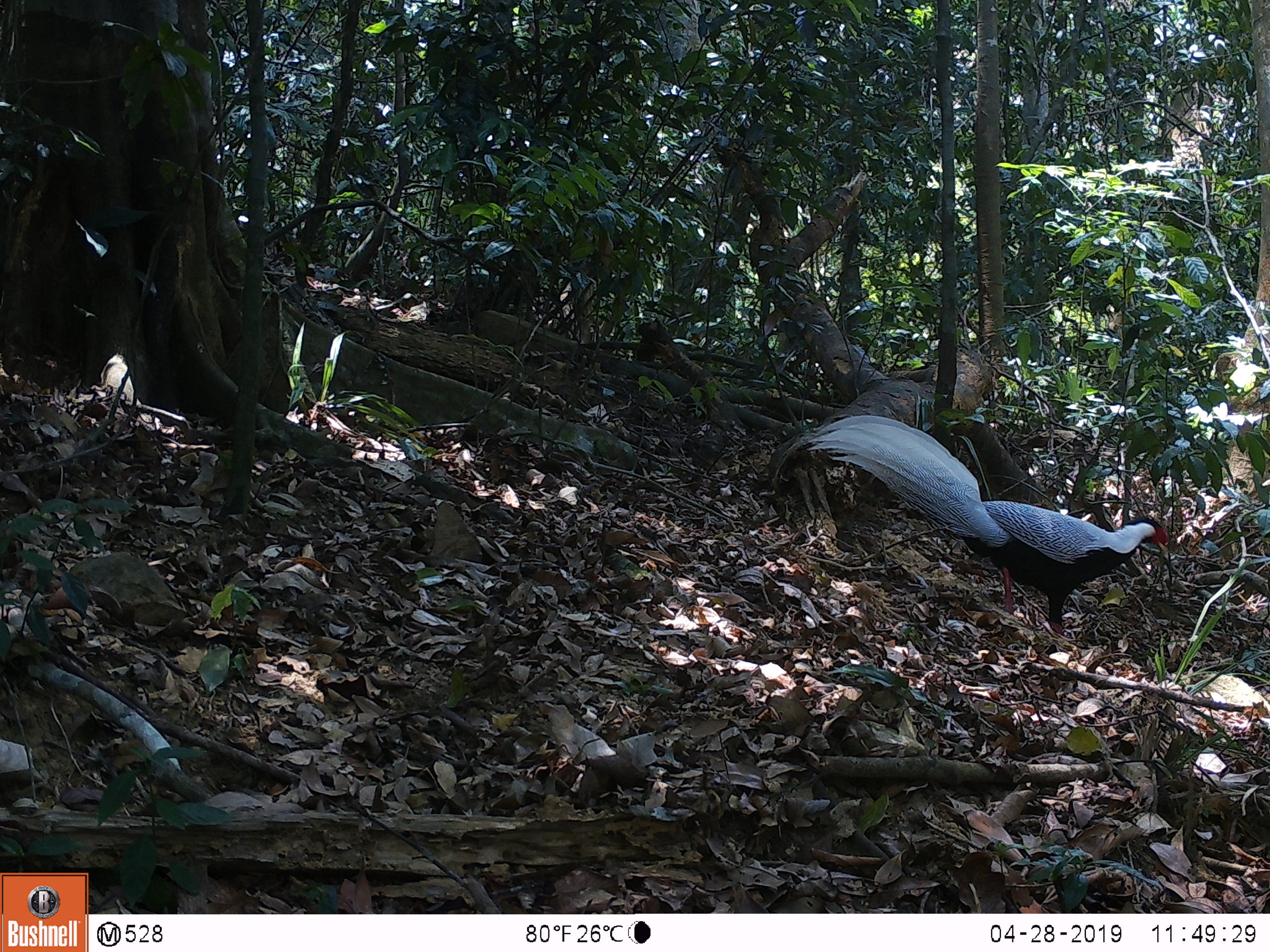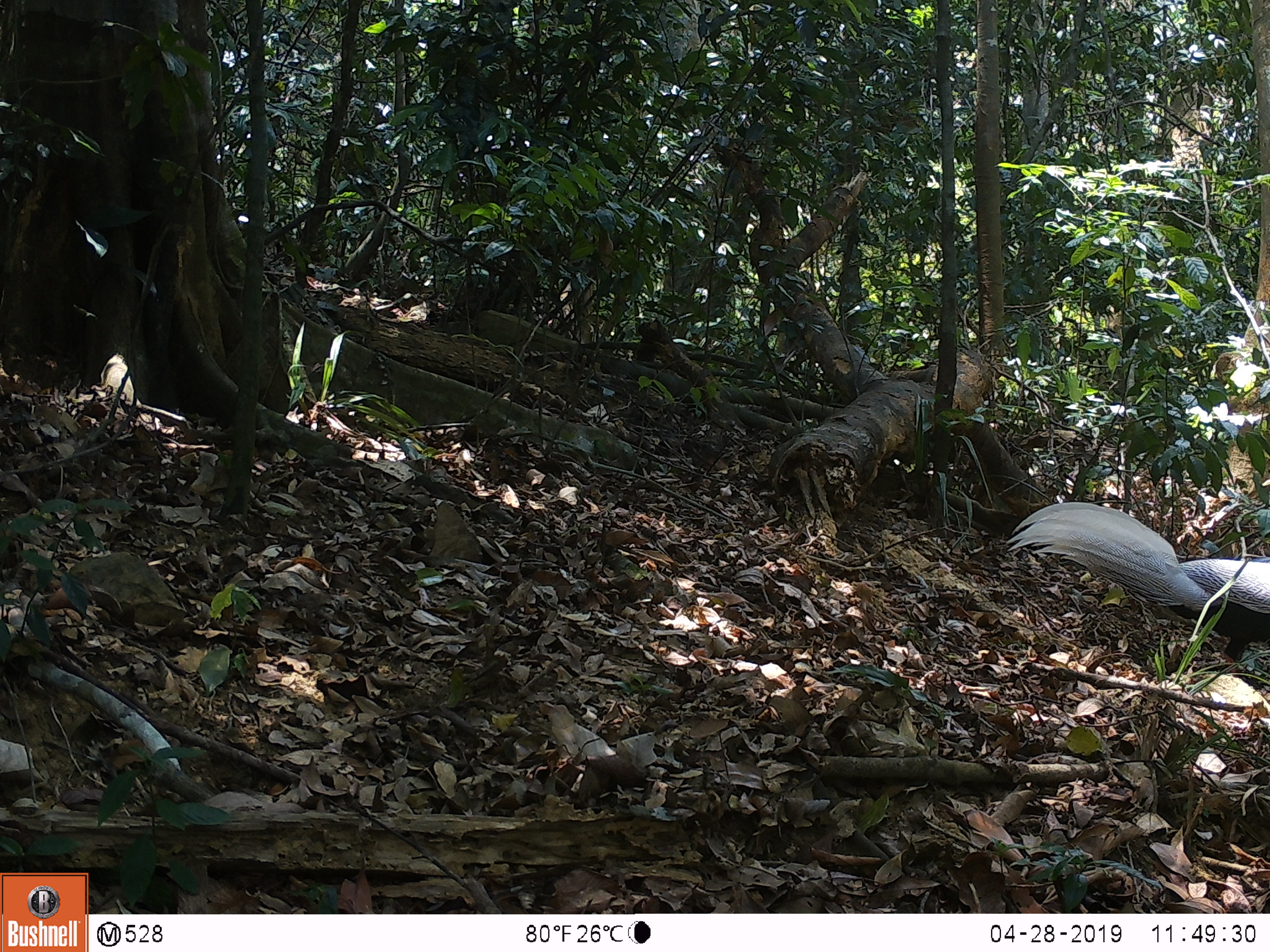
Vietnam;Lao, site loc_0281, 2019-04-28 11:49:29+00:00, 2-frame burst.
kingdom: Animalia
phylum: Chordata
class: Aves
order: Galliformes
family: Phasianidae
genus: Lophura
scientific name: Lophura nycthemera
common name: silver pheasant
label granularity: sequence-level